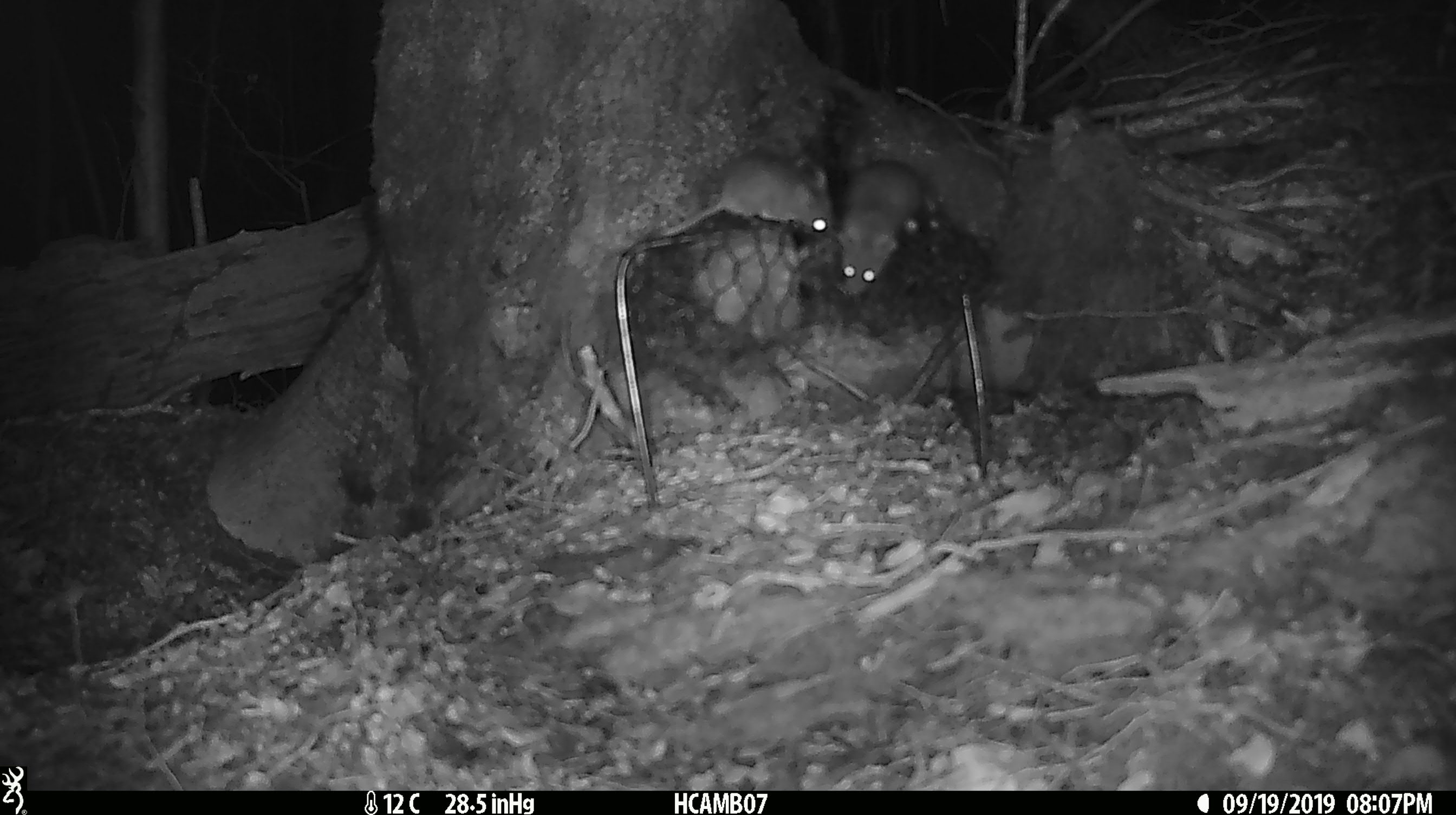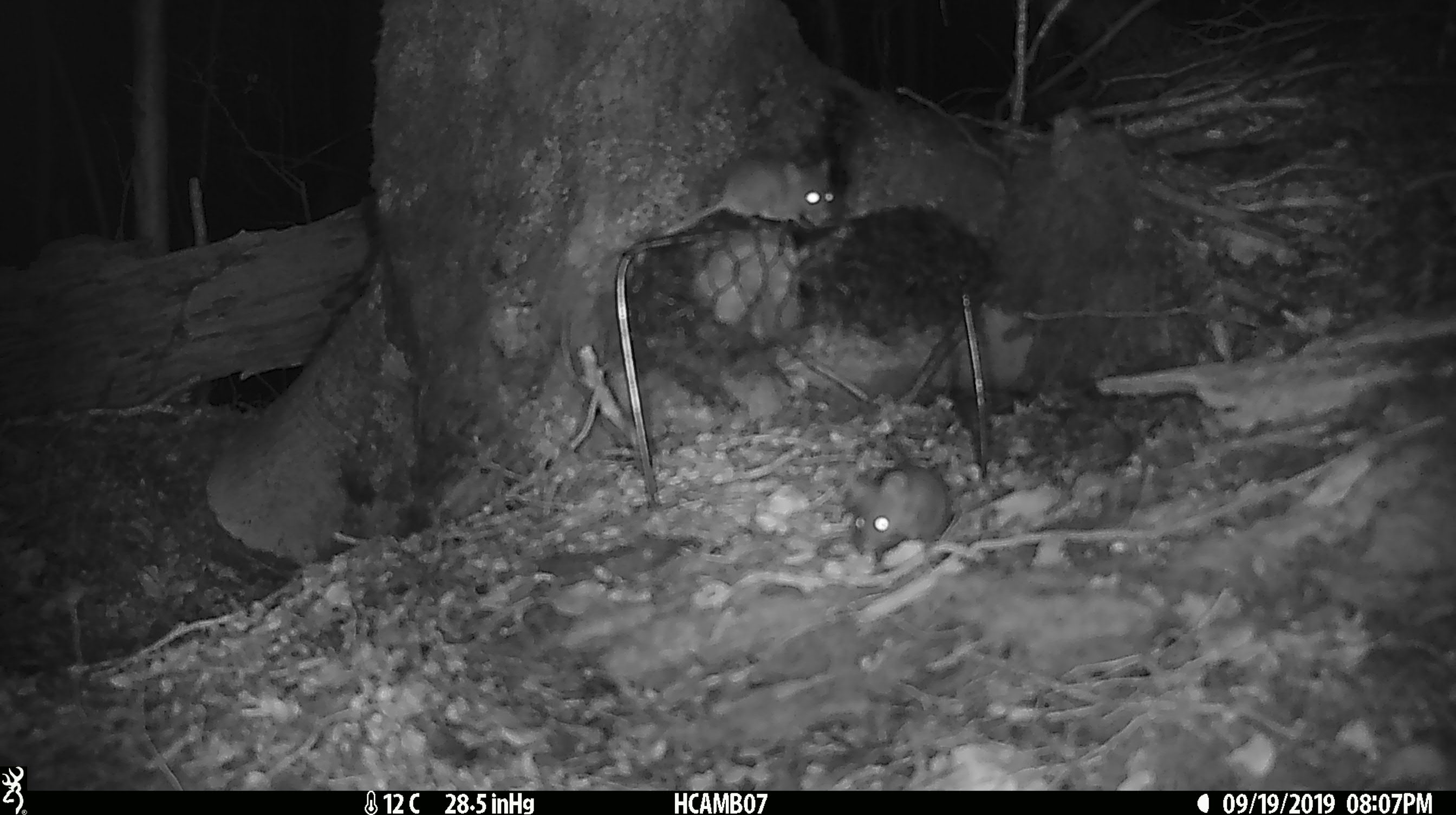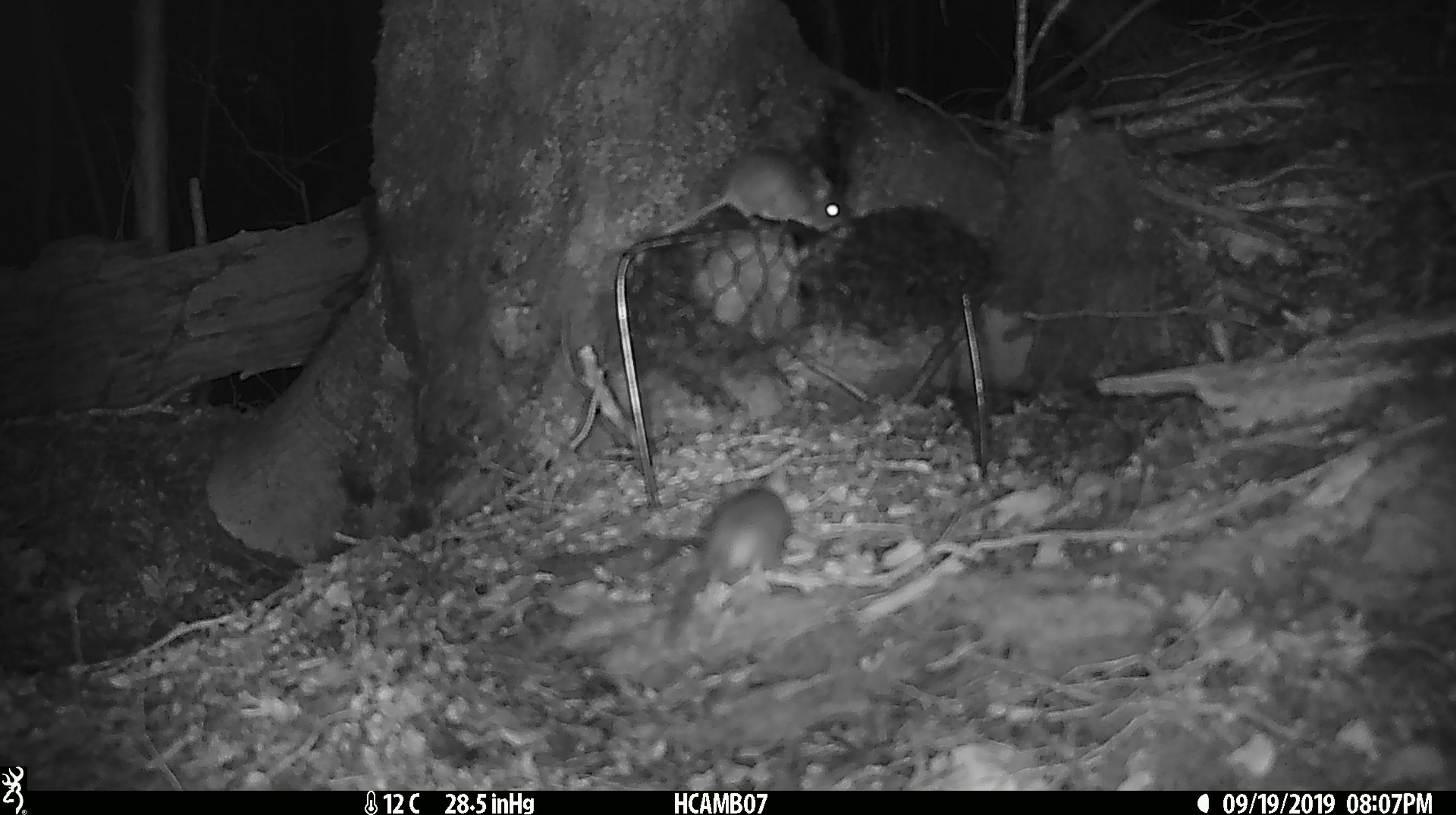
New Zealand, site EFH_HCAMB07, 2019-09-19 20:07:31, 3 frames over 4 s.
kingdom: Animalia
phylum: Chordata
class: Mammalia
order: Rodentia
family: Muridae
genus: Mus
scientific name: Mus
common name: mouse